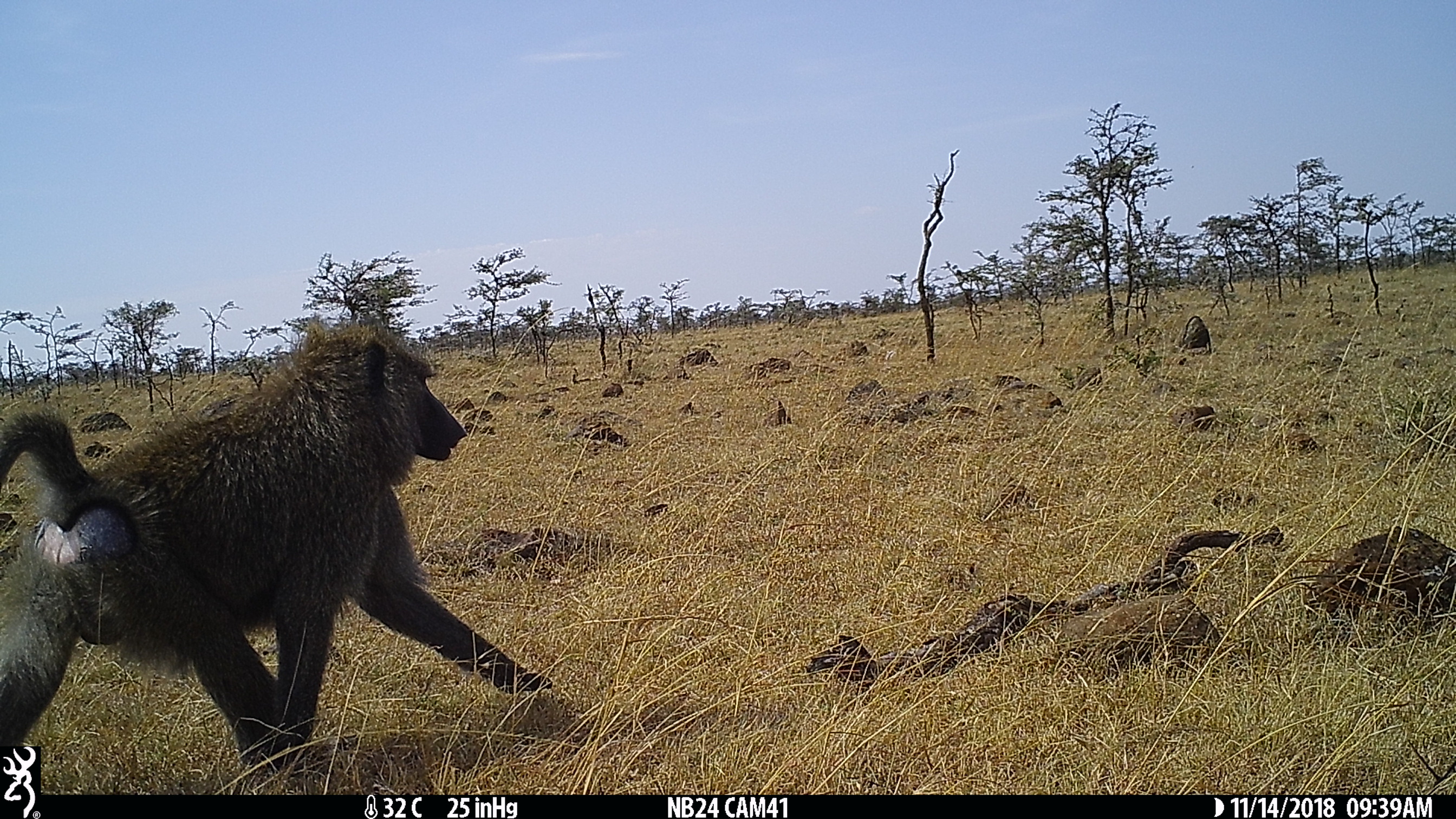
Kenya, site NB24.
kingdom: Animalia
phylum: Chordata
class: Mammalia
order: Primates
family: Cercopithecidae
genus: Papio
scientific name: Papio anubis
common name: olive baboon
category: baboon